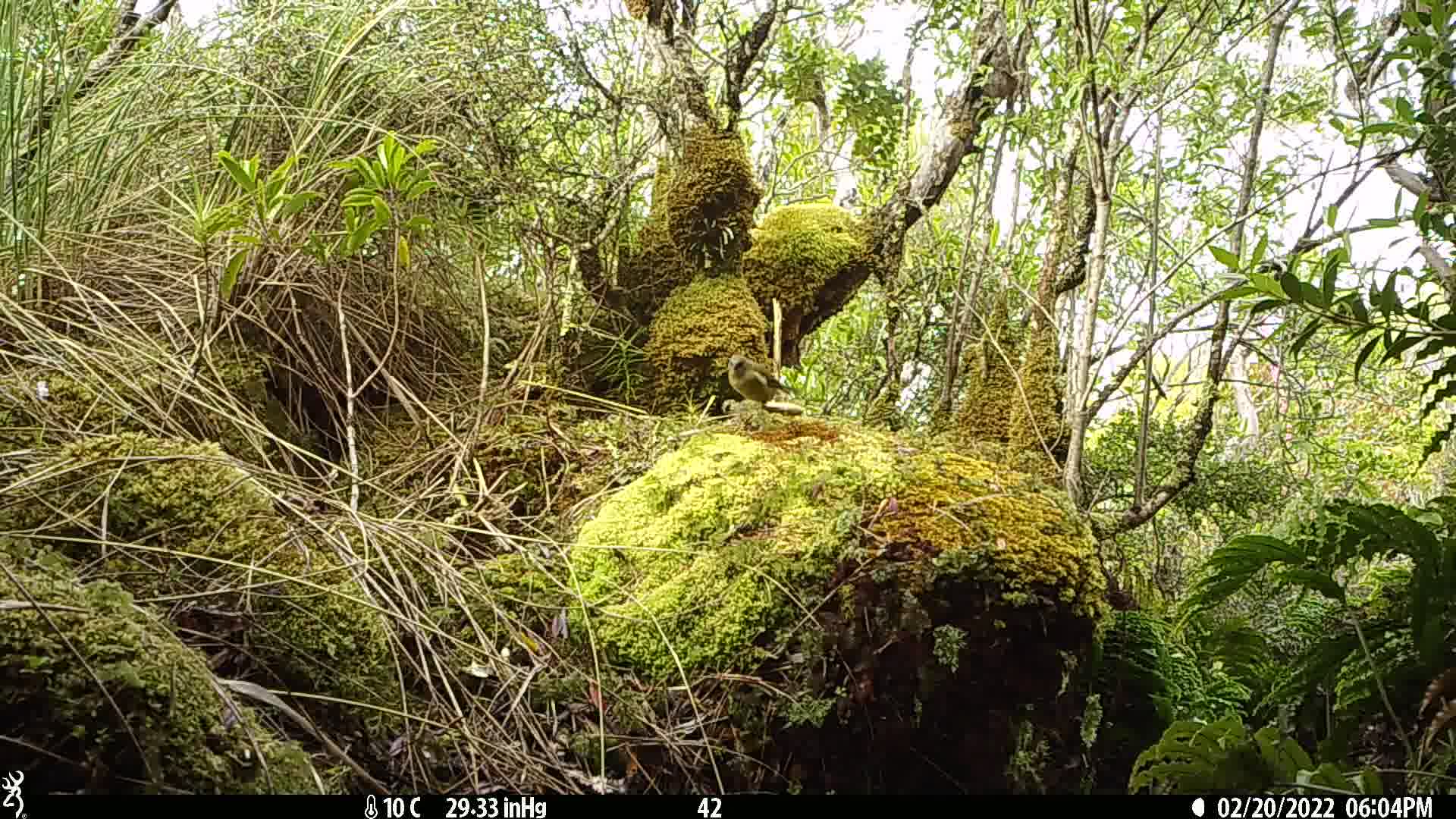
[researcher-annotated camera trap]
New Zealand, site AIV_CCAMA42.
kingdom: Animalia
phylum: Chordata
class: Aves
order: Passeriformes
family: Meliphagidae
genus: Anthornis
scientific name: Anthornis melanura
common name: new zealand bellbird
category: bellbird